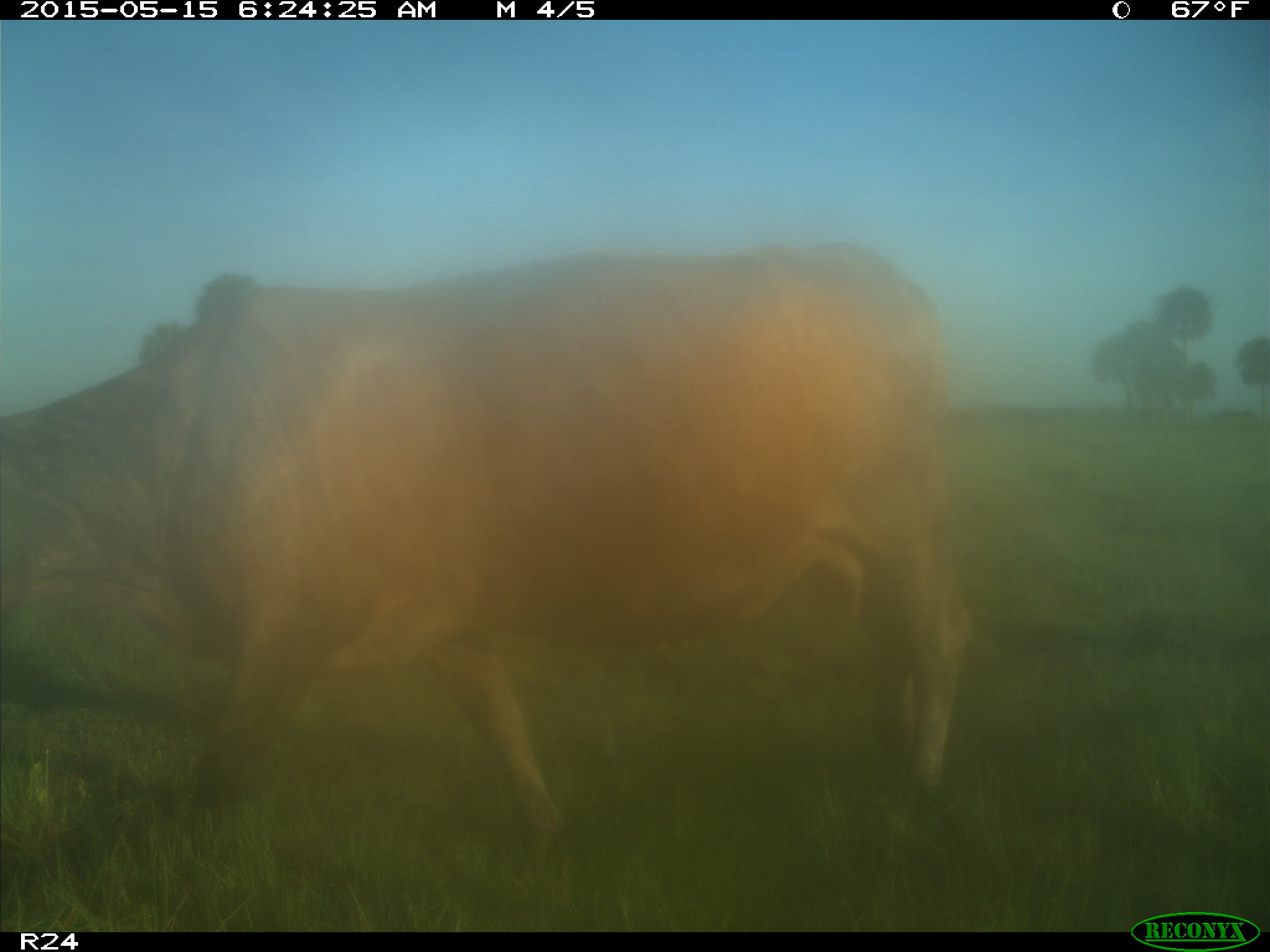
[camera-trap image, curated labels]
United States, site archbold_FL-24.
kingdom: Animalia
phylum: Chordata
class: Mammalia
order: Artiodactyla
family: Bovidae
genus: Bos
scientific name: Bos taurus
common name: domestic cow